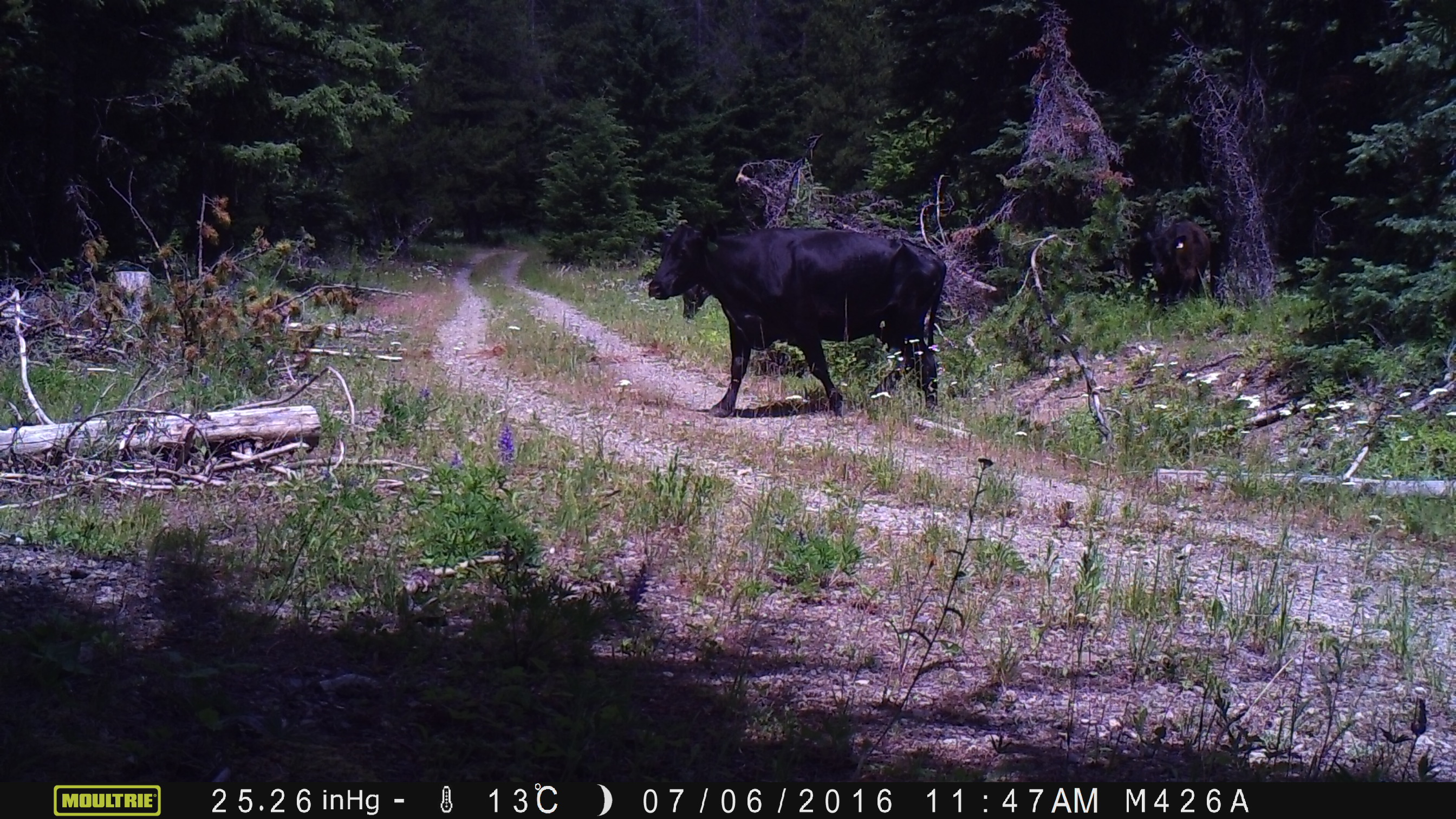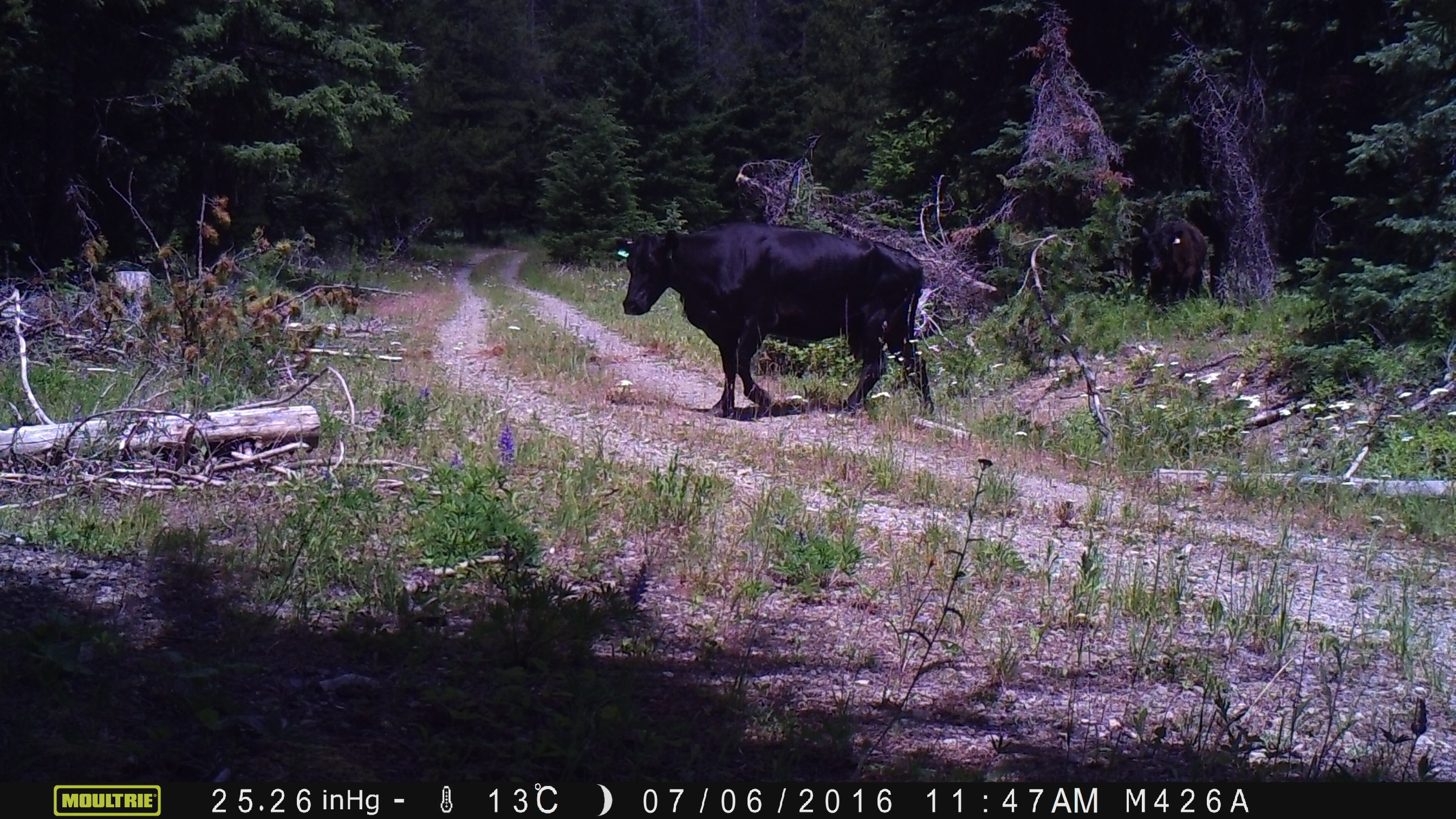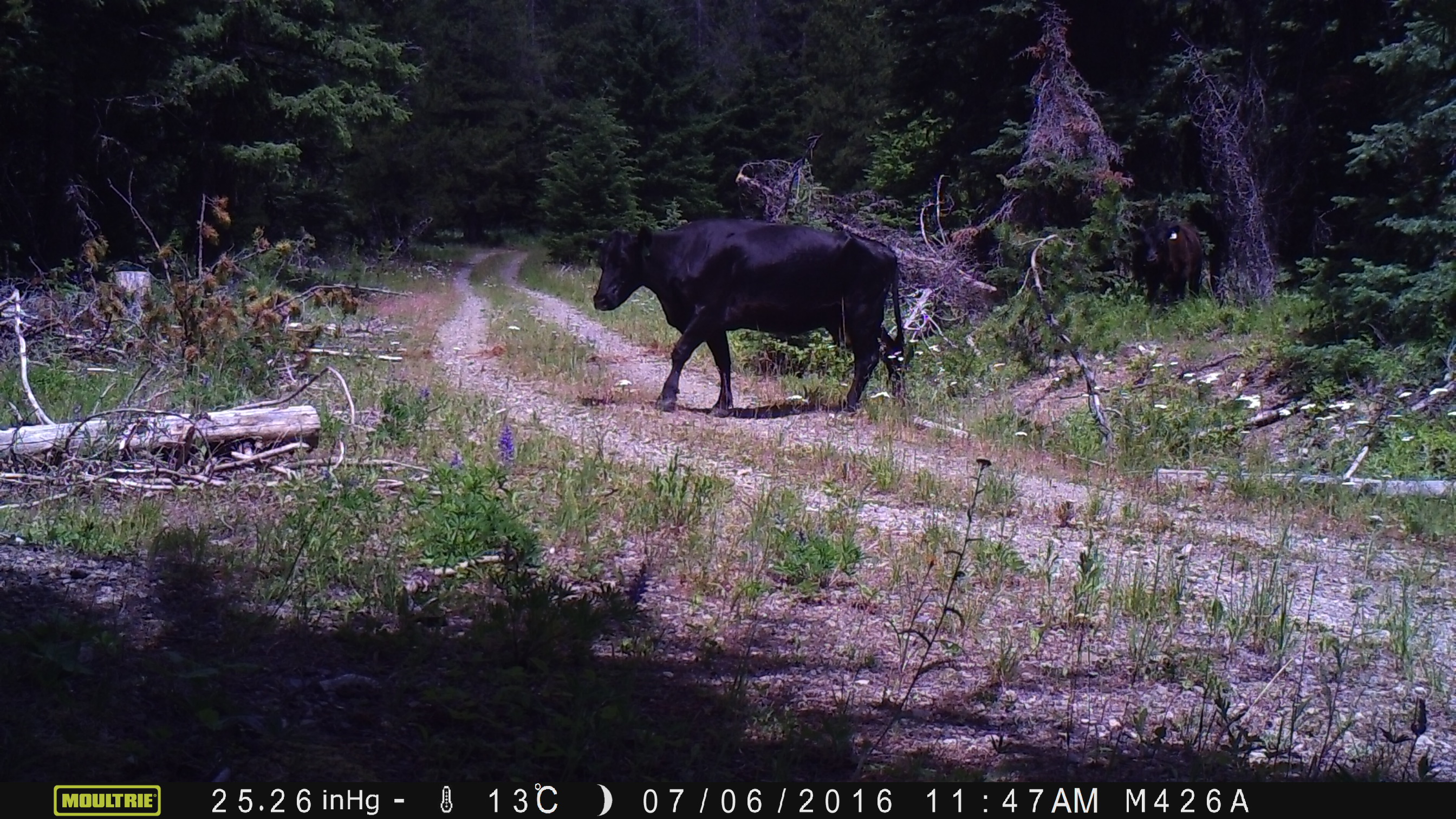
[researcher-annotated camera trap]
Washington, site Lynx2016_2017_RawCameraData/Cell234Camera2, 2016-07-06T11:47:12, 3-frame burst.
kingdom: Animalia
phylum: Chordata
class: Mammalia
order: Artiodactyla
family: Bovidae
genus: Bos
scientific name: Bos taurus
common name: domestic cattle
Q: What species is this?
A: Domestic cattle (Bos taurus).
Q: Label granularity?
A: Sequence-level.